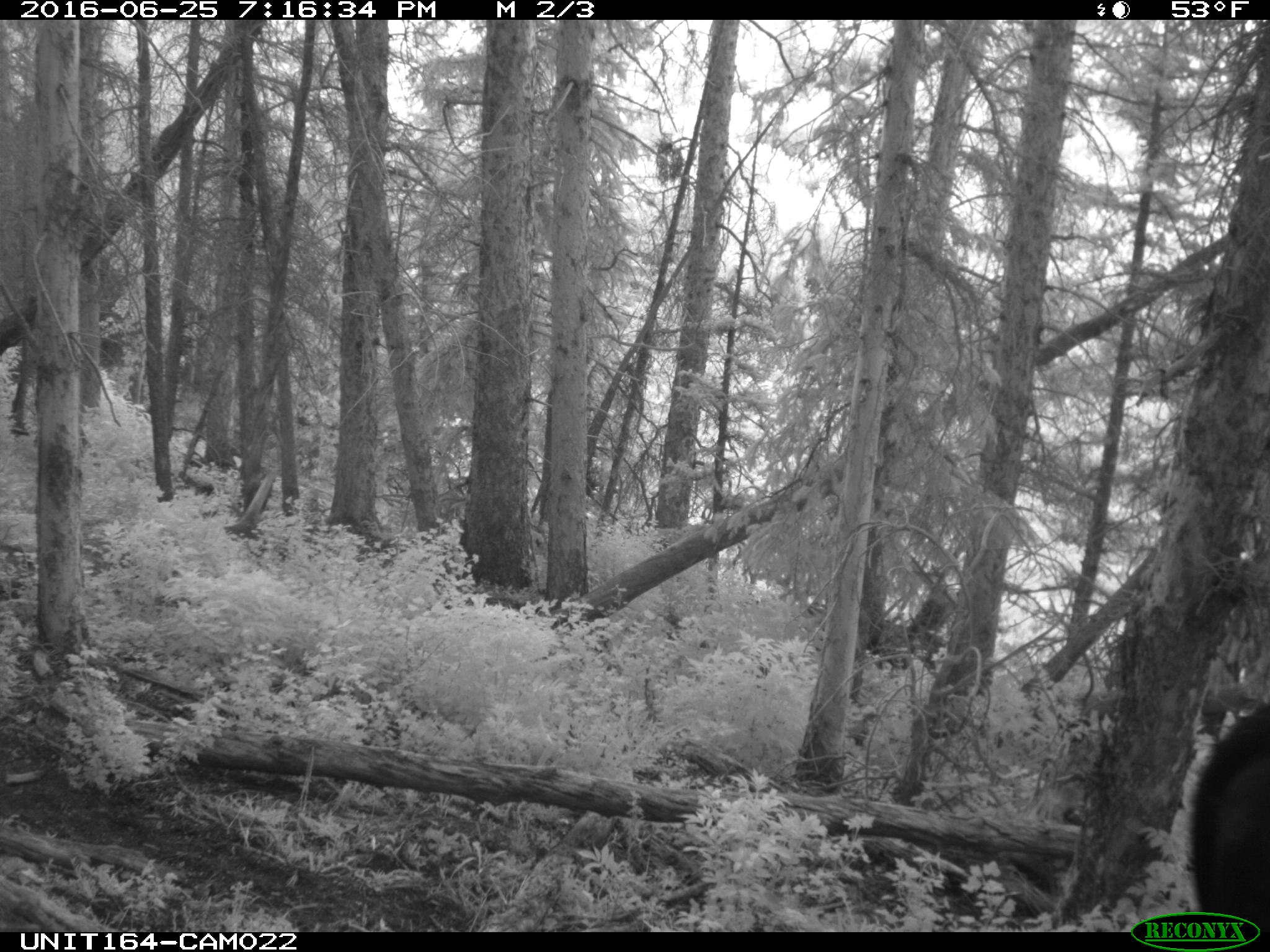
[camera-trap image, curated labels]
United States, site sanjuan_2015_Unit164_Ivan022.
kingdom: Animalia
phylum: Chordata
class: Mammalia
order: Artiodactyla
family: Bovidae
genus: Bos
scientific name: Bos taurus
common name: domestic cow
Bos taurus (domestic cow).